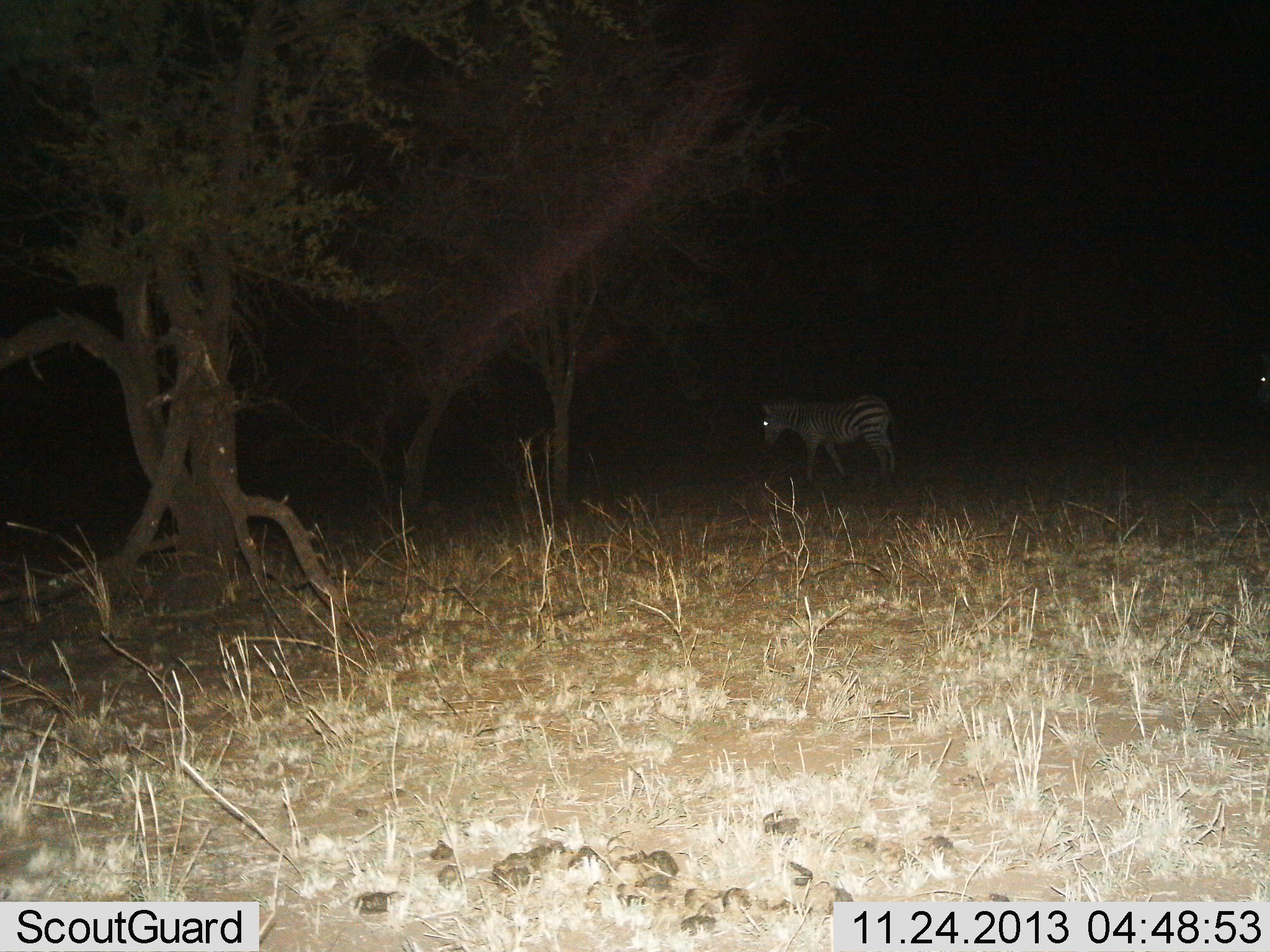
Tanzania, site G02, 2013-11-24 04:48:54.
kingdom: Animalia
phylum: Chordata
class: Mammalia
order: Perissodactyla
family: Equidae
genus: Equus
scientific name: Equus quagga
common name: plains zebra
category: zebra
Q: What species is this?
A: Zebra (plains zebra) (Equus quagga).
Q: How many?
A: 1.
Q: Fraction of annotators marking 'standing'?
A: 40%.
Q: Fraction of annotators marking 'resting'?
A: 10%.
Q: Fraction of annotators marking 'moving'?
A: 50%.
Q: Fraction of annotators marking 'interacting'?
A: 0%.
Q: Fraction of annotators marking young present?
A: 0%.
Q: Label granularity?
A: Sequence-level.